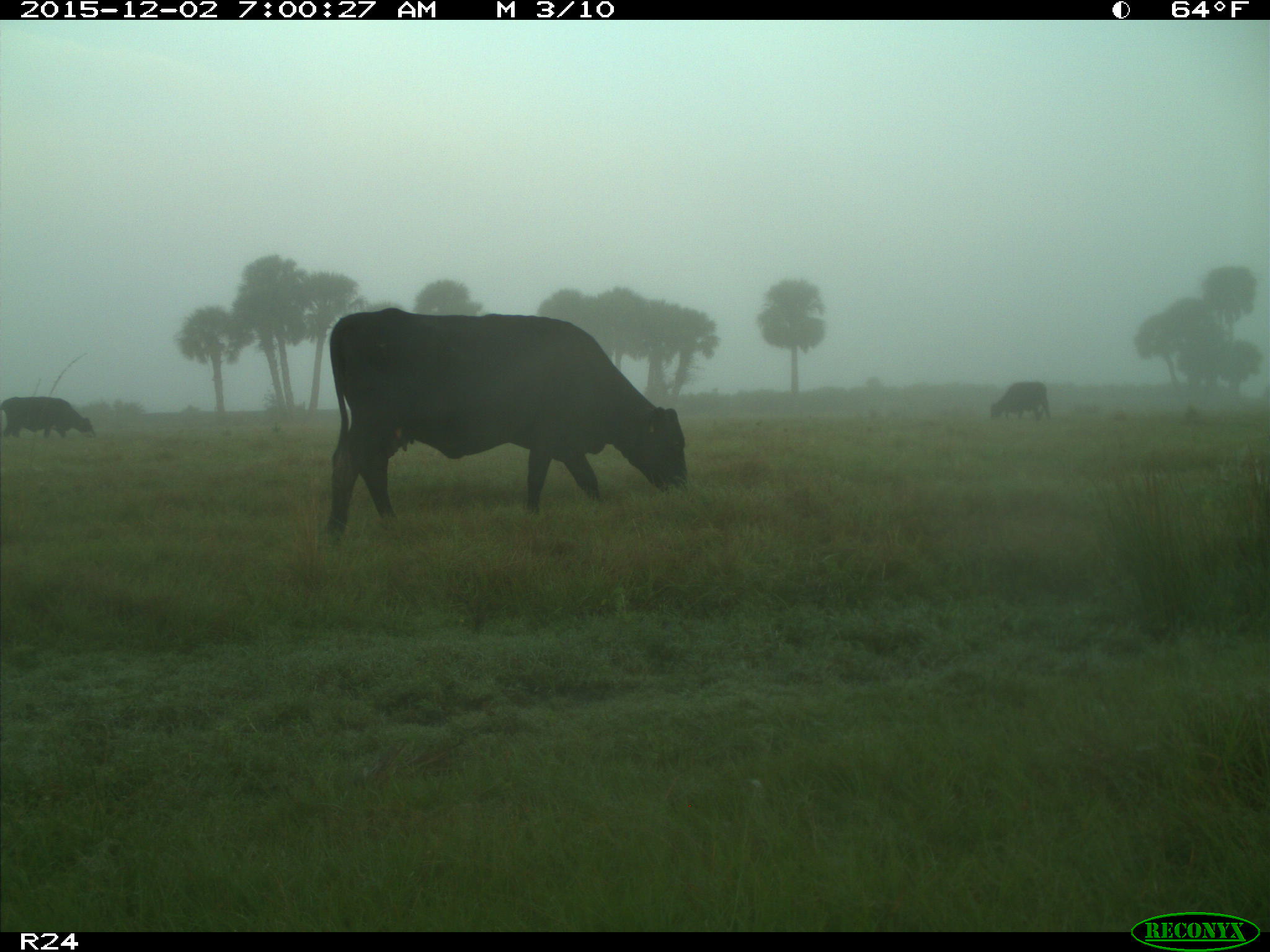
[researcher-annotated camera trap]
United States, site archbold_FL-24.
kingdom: Animalia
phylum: Chordata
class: Mammalia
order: Artiodactyla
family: Bovidae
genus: Bos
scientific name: Bos taurus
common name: domestic cow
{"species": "Bos taurus (domestic cow)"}